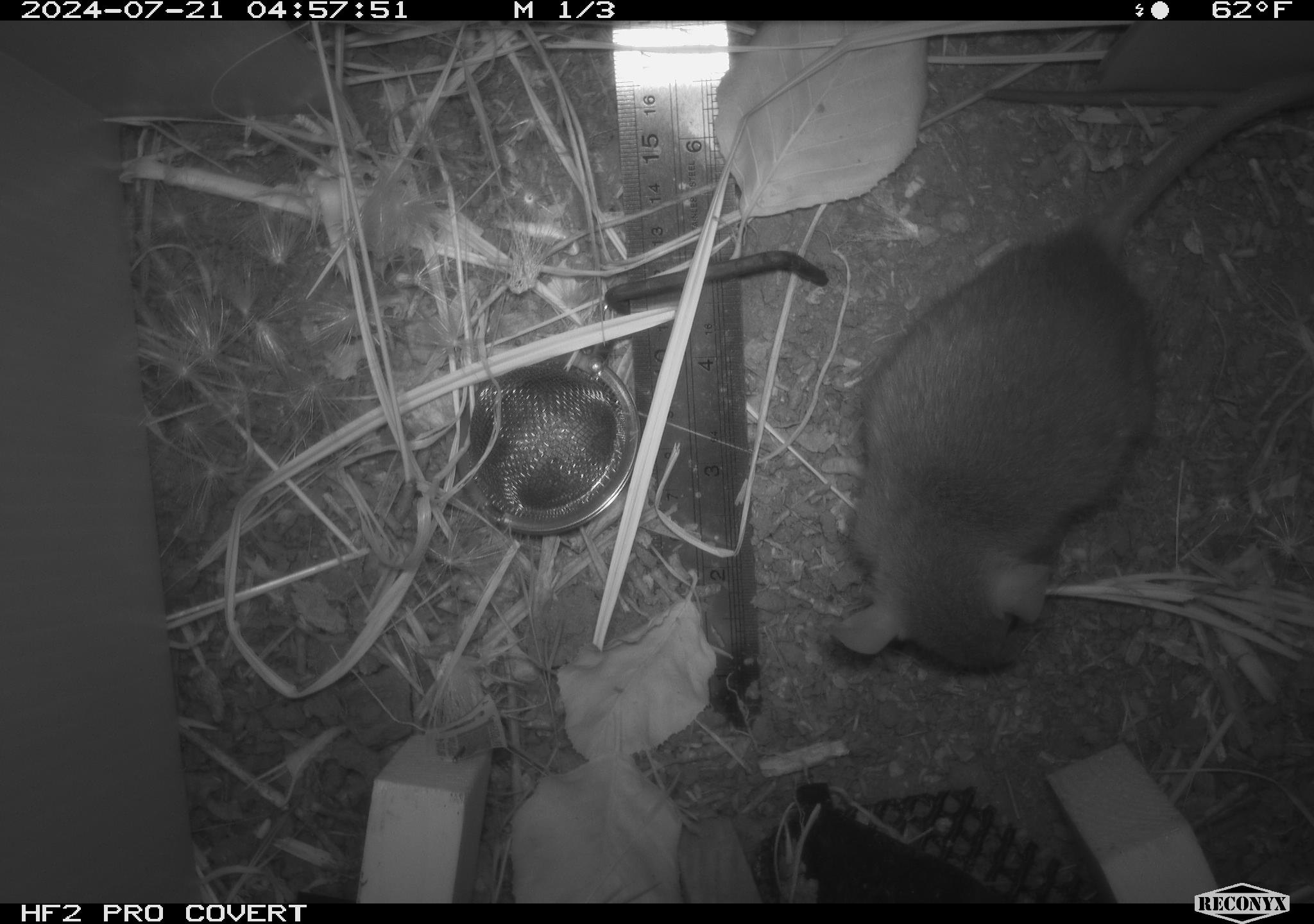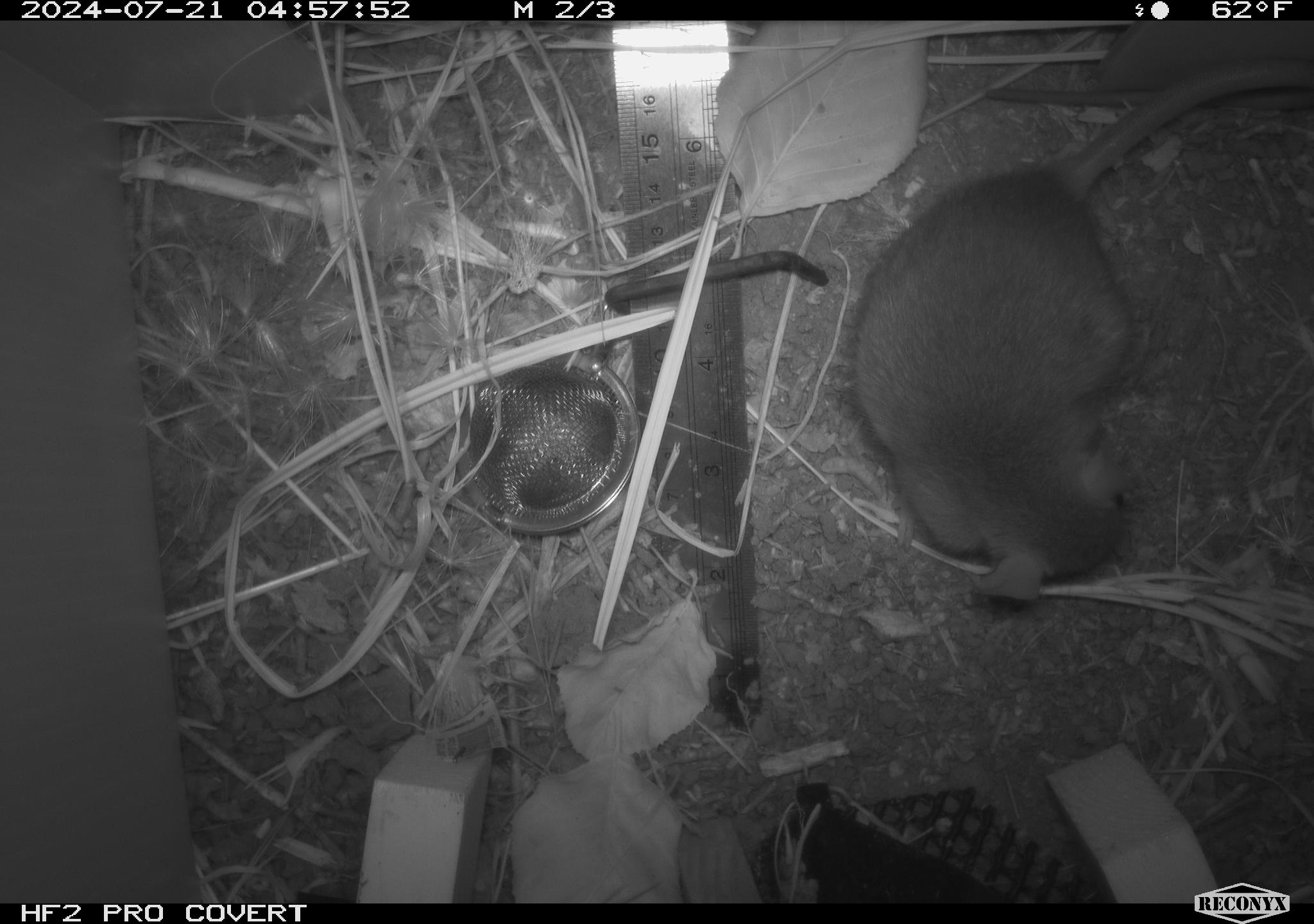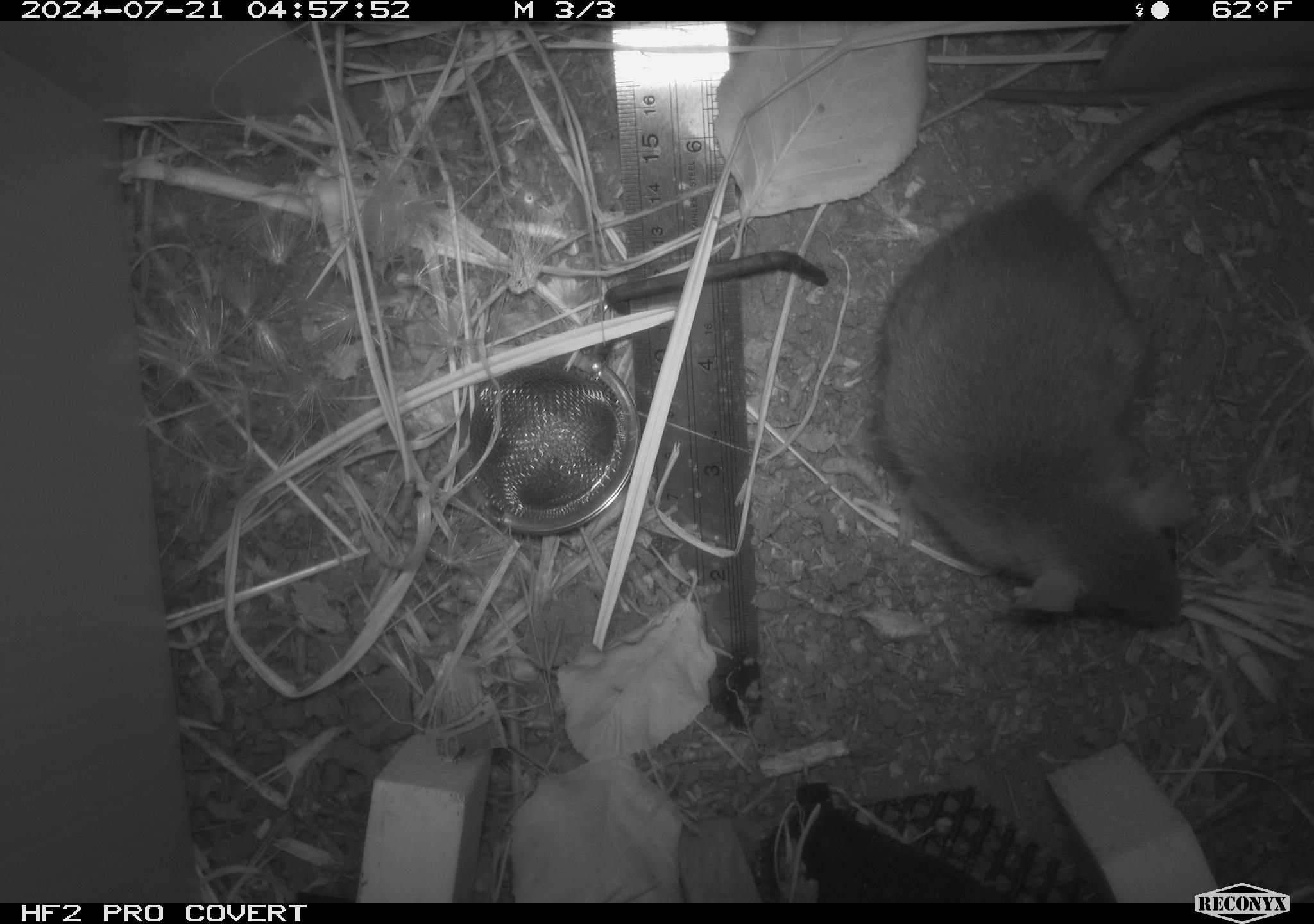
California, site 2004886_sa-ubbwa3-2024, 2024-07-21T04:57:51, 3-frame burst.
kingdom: Animalia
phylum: Chordata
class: Mammalia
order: Rodentia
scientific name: Rodentia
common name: mouse species